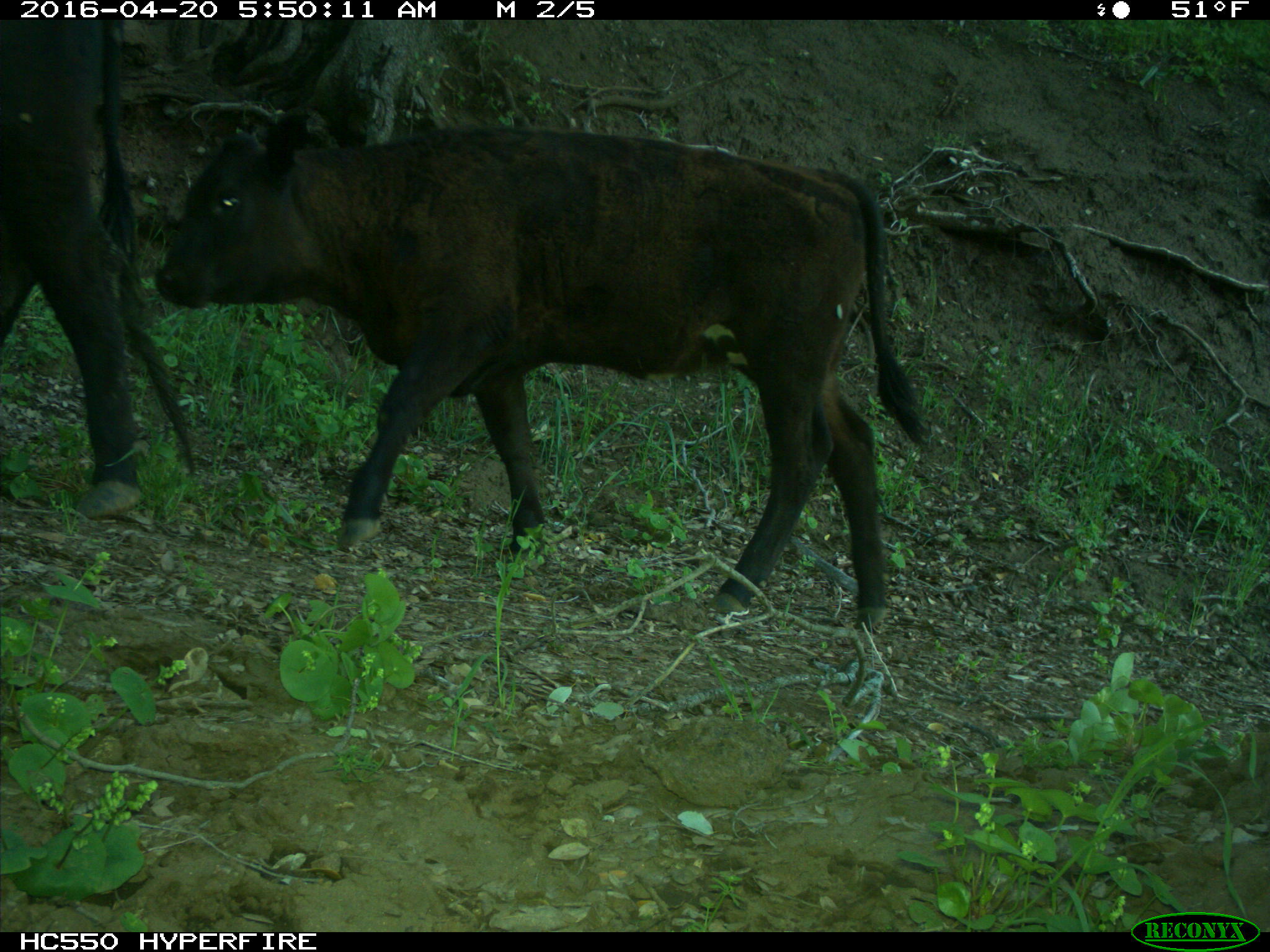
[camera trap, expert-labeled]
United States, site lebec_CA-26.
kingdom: Animalia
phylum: Chordata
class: Mammalia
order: Artiodactyla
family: Bovidae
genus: Bos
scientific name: Bos taurus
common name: domestic cow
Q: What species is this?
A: Bos taurus (domestic cow).